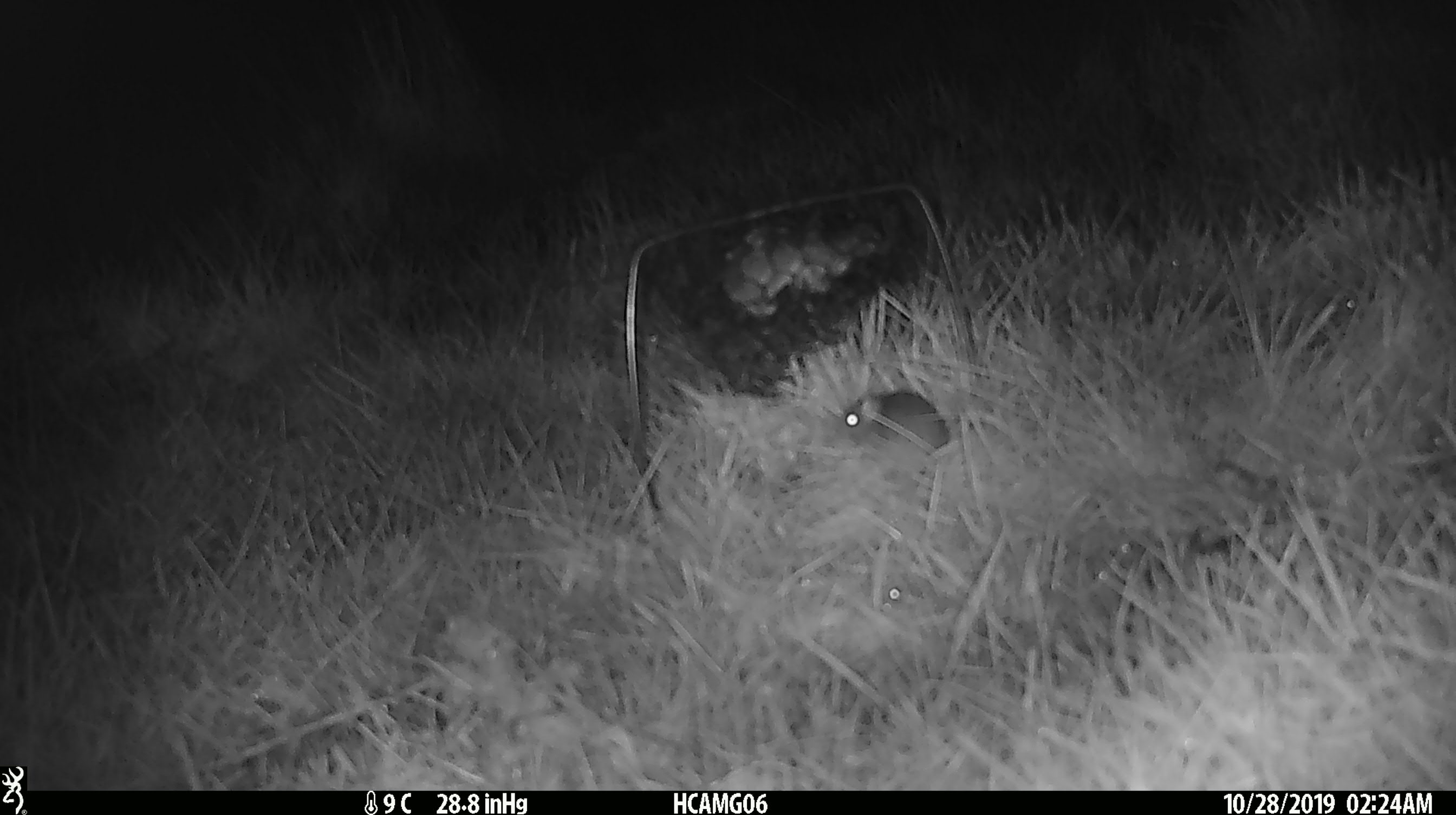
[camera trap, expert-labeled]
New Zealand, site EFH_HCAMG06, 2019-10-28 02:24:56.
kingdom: Animalia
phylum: Chordata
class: Mammalia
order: Rodentia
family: Muridae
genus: Mus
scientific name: Mus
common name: mouse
Mouse (Mus).